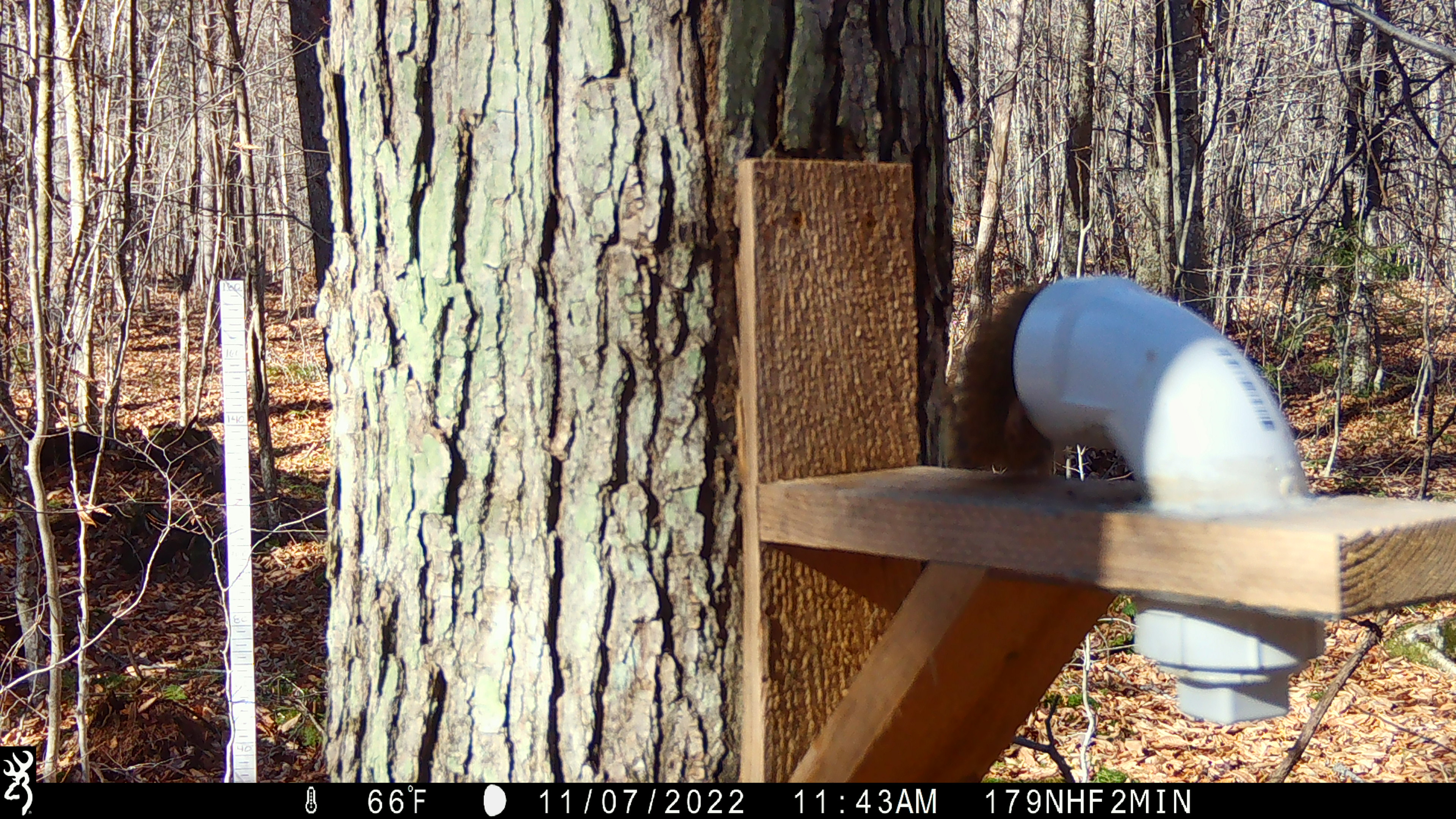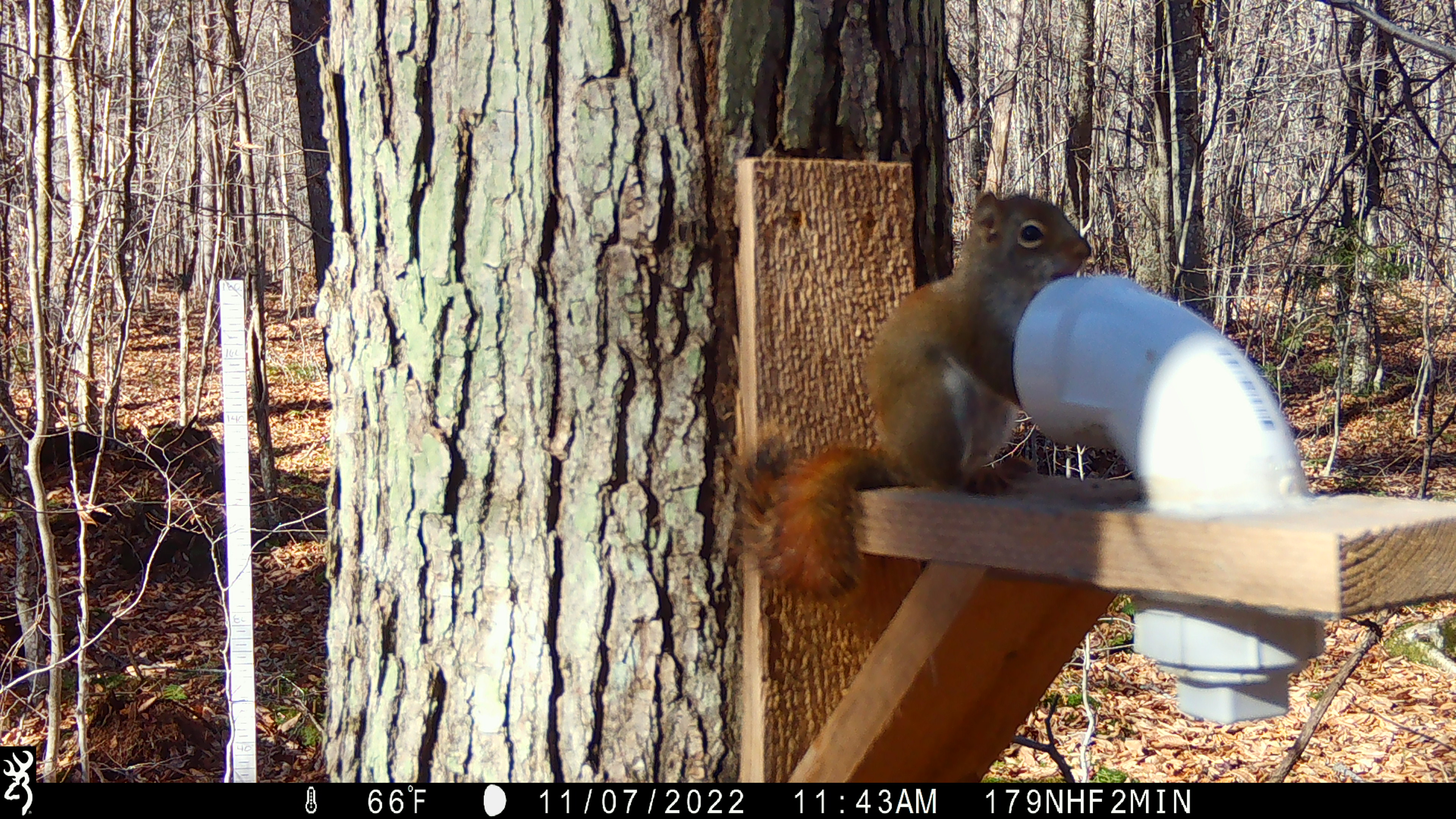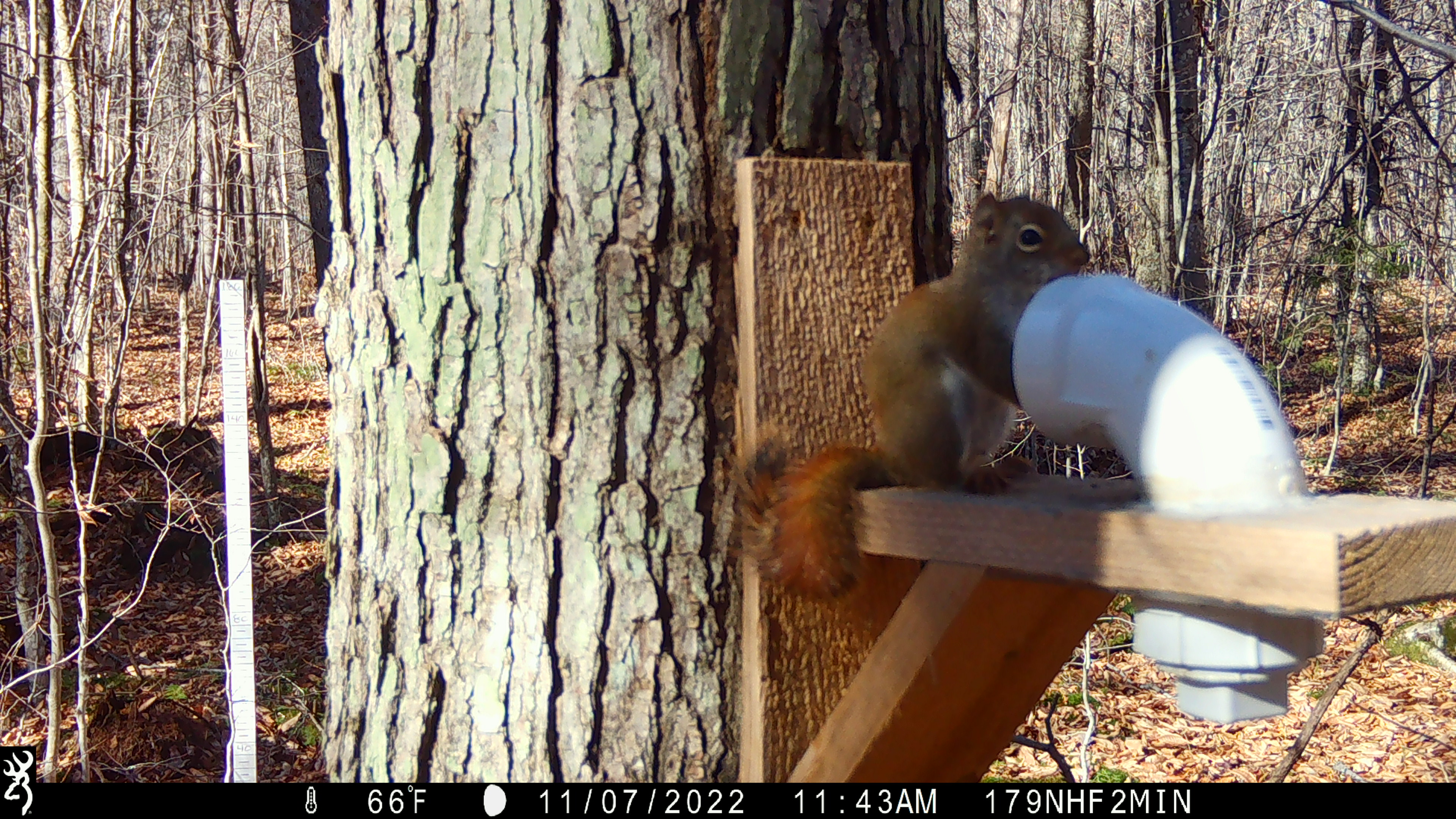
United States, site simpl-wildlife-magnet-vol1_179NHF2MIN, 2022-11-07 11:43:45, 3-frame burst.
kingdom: Animalia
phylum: Chordata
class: Mammalia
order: Rodentia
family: Sciuridae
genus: Tamiasciurus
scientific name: Tamiasciurus hudsonicus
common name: red squirrel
Red squirrel (Tamiasciurus hudsonicus).